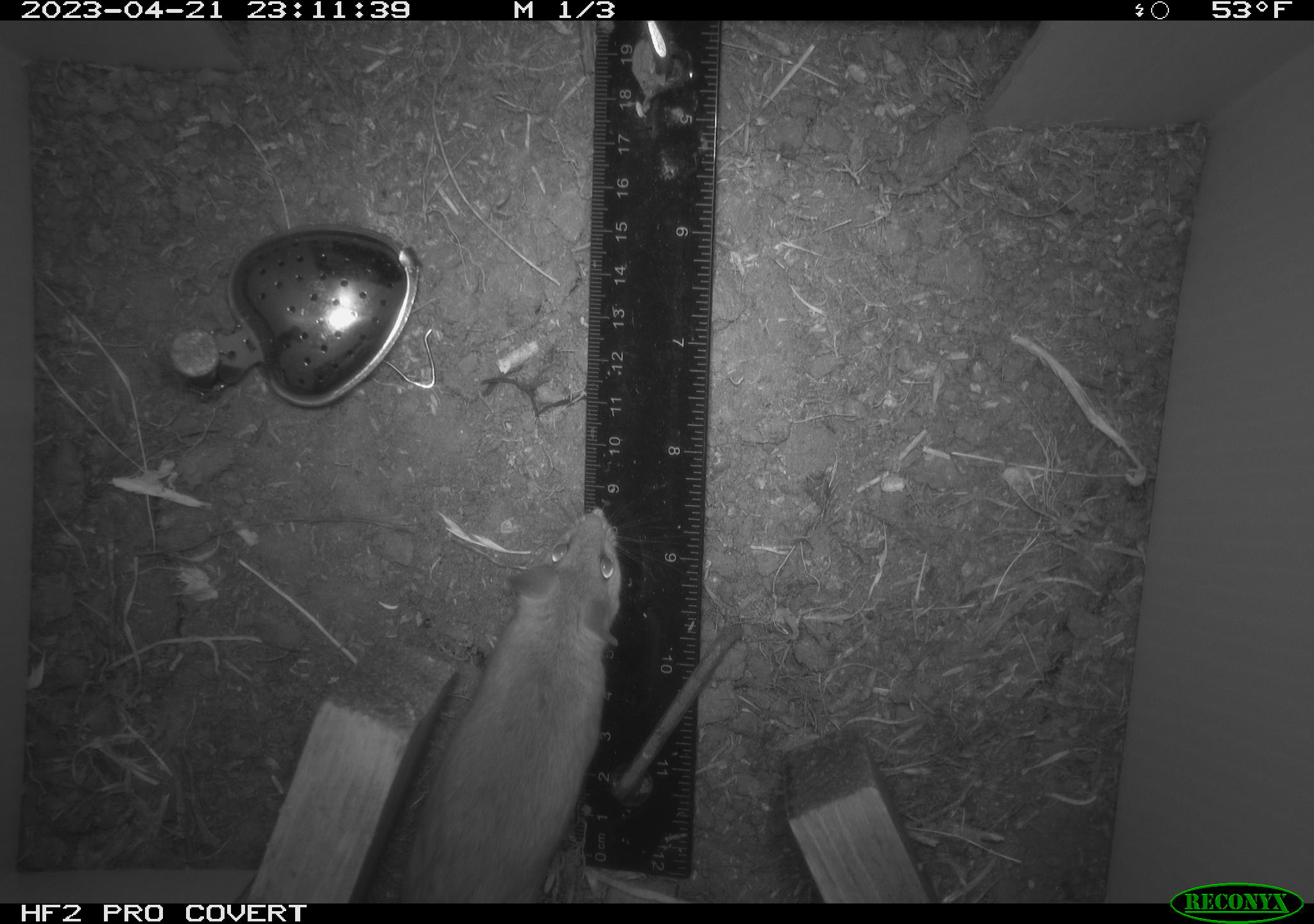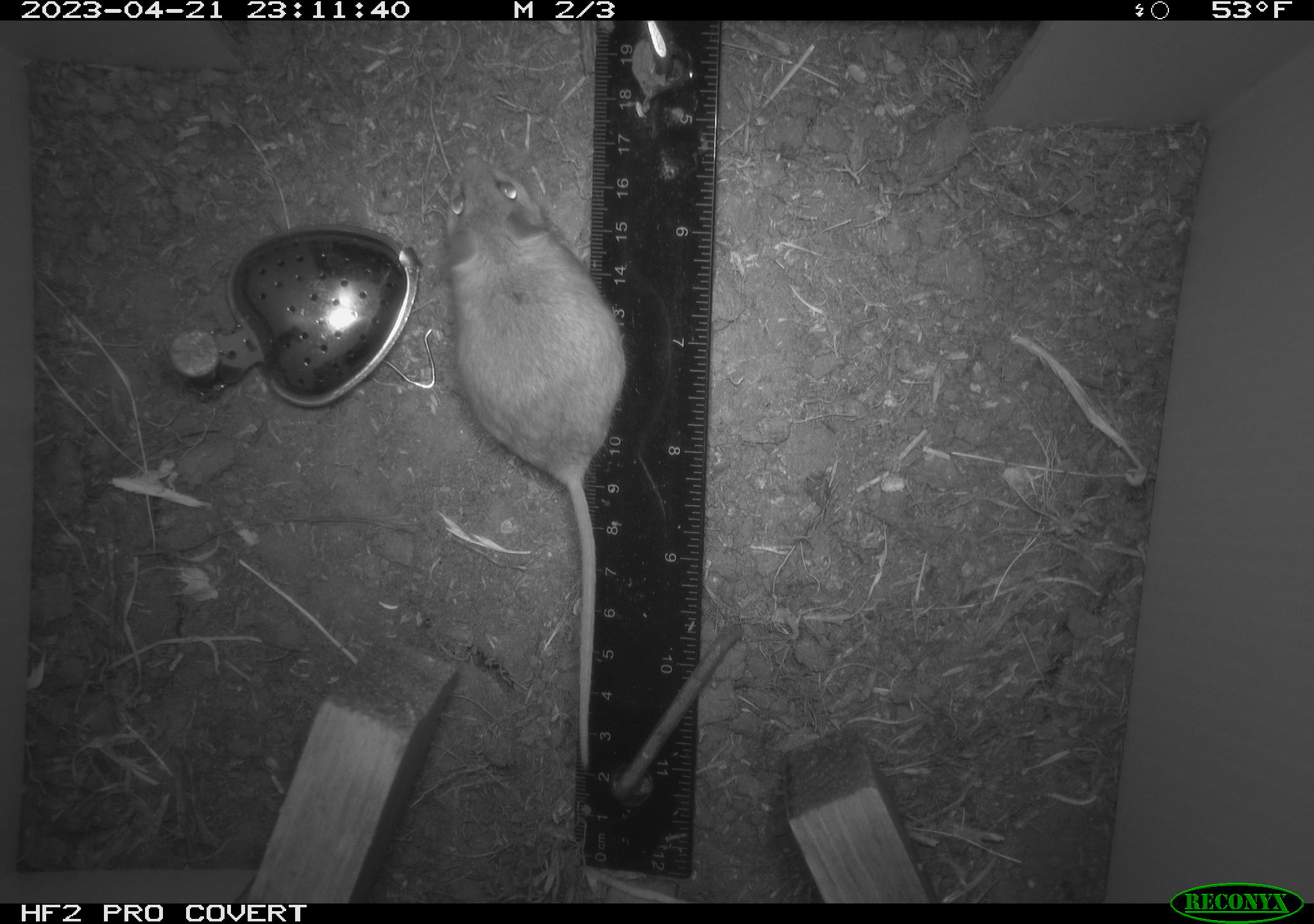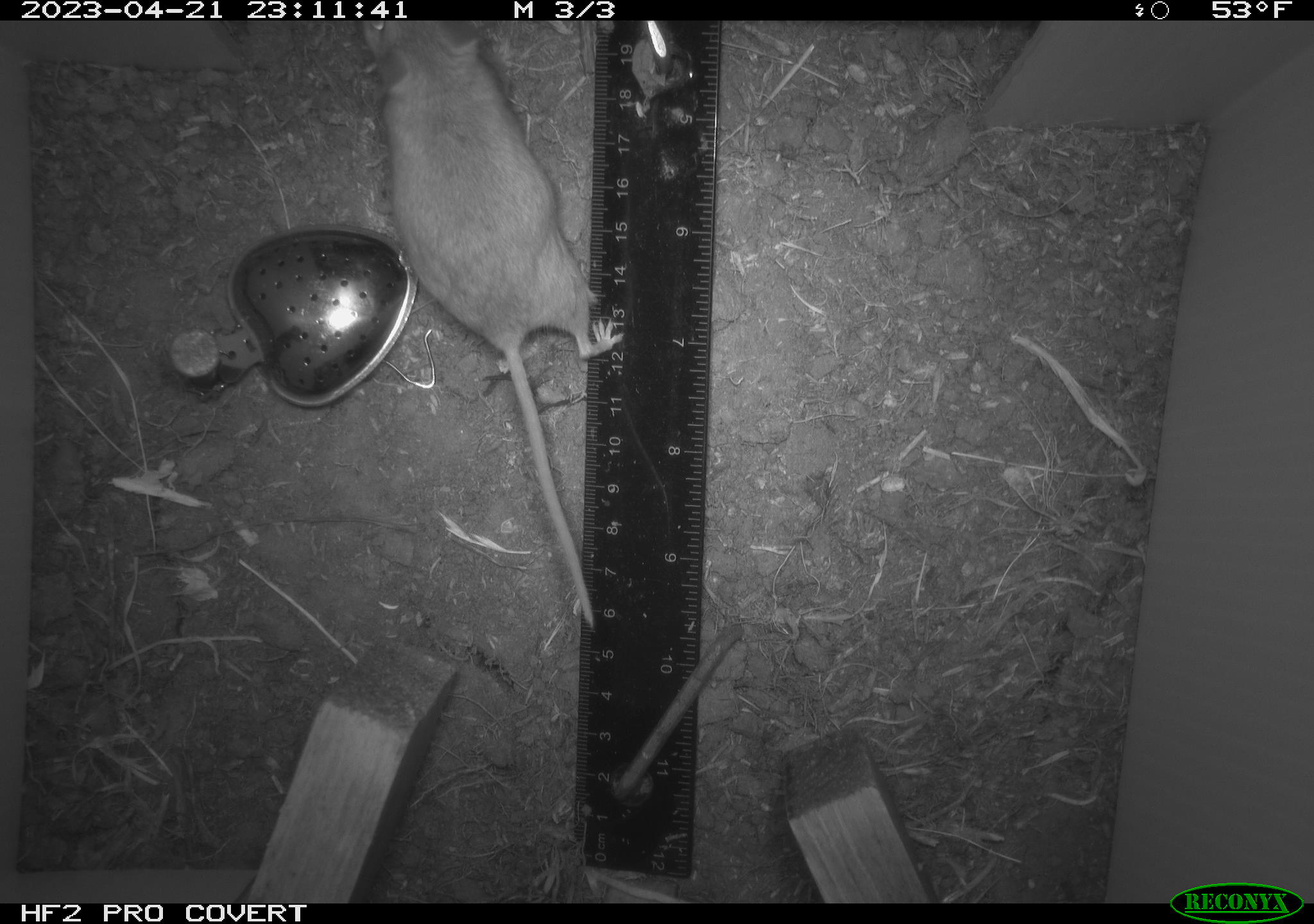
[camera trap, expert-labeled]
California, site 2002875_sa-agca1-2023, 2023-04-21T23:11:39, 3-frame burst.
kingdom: Animalia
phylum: Chordata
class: Mammalia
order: Rodentia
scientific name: Rodentia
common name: mouse species